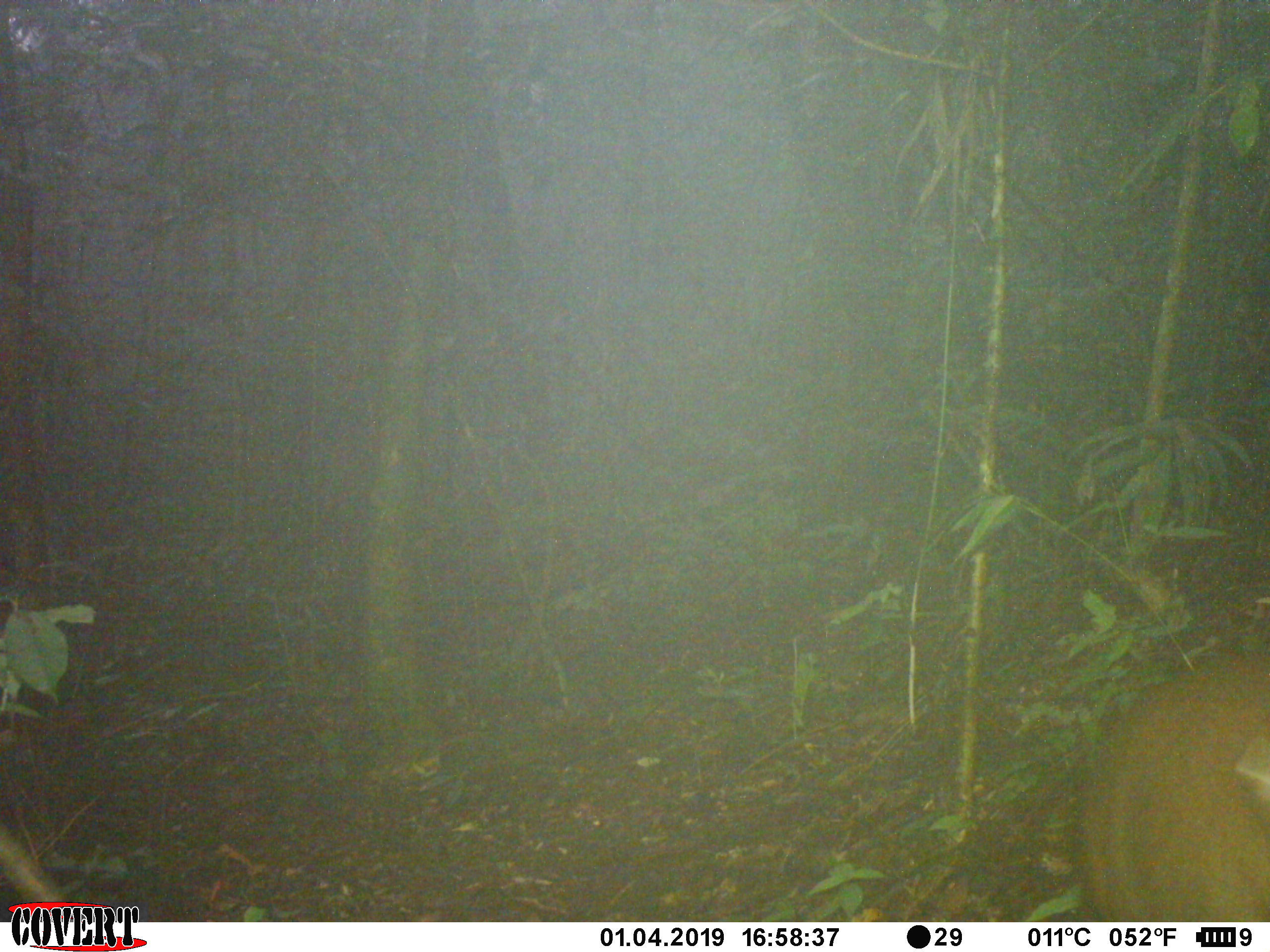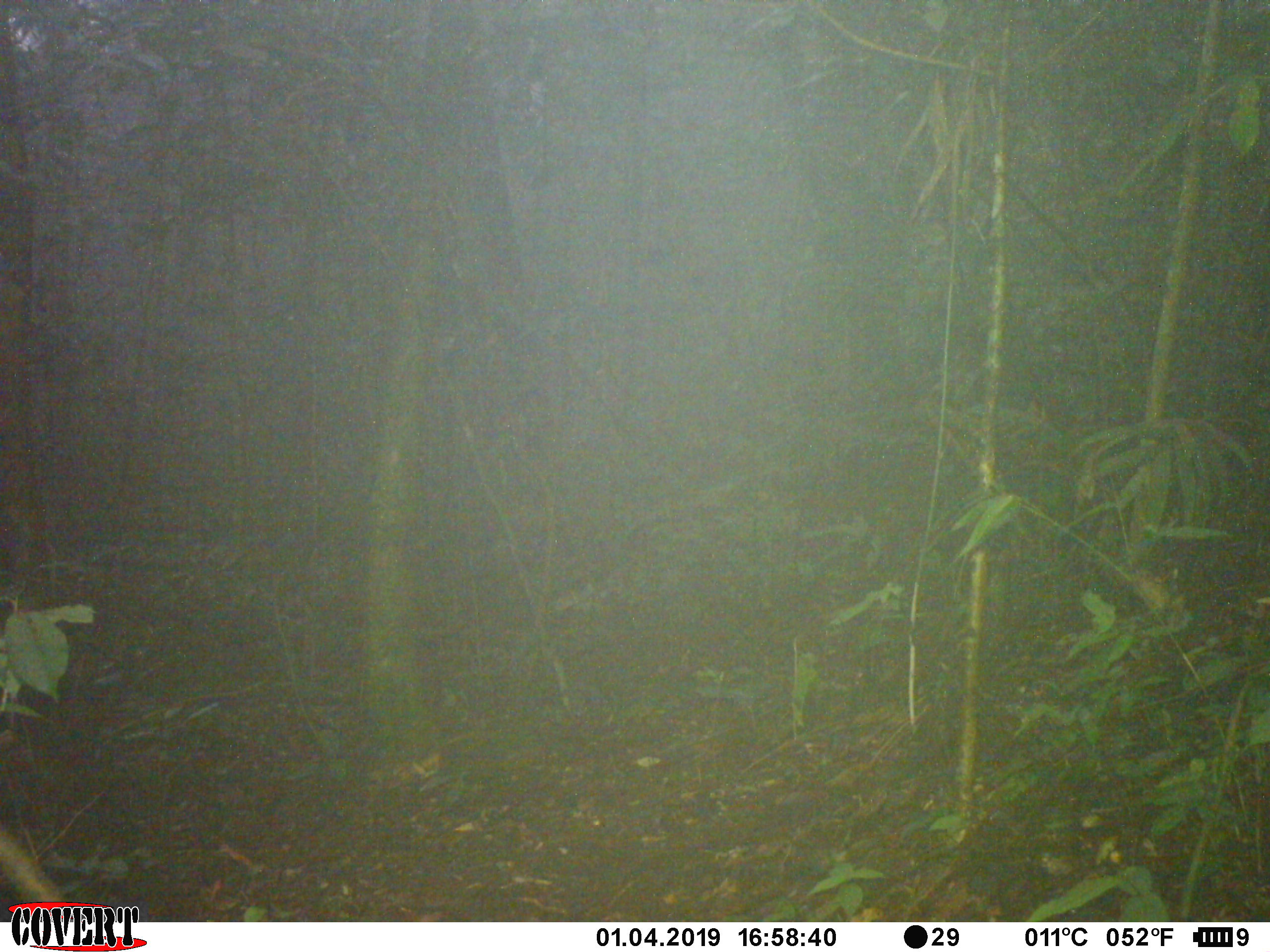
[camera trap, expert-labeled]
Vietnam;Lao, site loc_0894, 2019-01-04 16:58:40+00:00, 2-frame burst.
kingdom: Animalia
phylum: Chordata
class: Mammalia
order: Artiodactyla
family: Cervidae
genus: Muntiacus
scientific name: Muntiacus rooseveltorum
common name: roosevelt's muntjac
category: roosevelts muntjac group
Roosevelts muntjac group (roosevelt's muntjac) (Muntiacus rooseveltorum). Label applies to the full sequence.